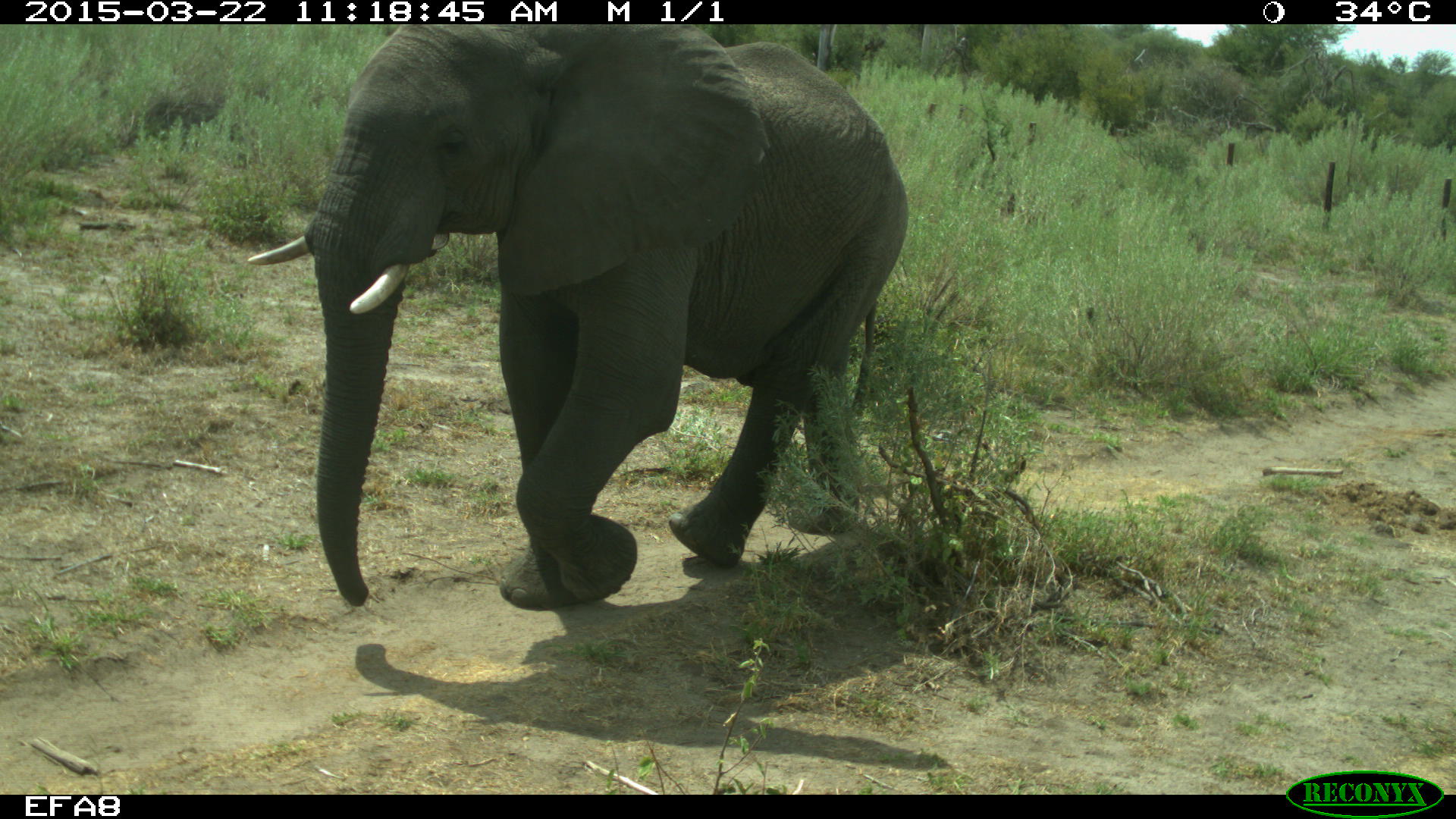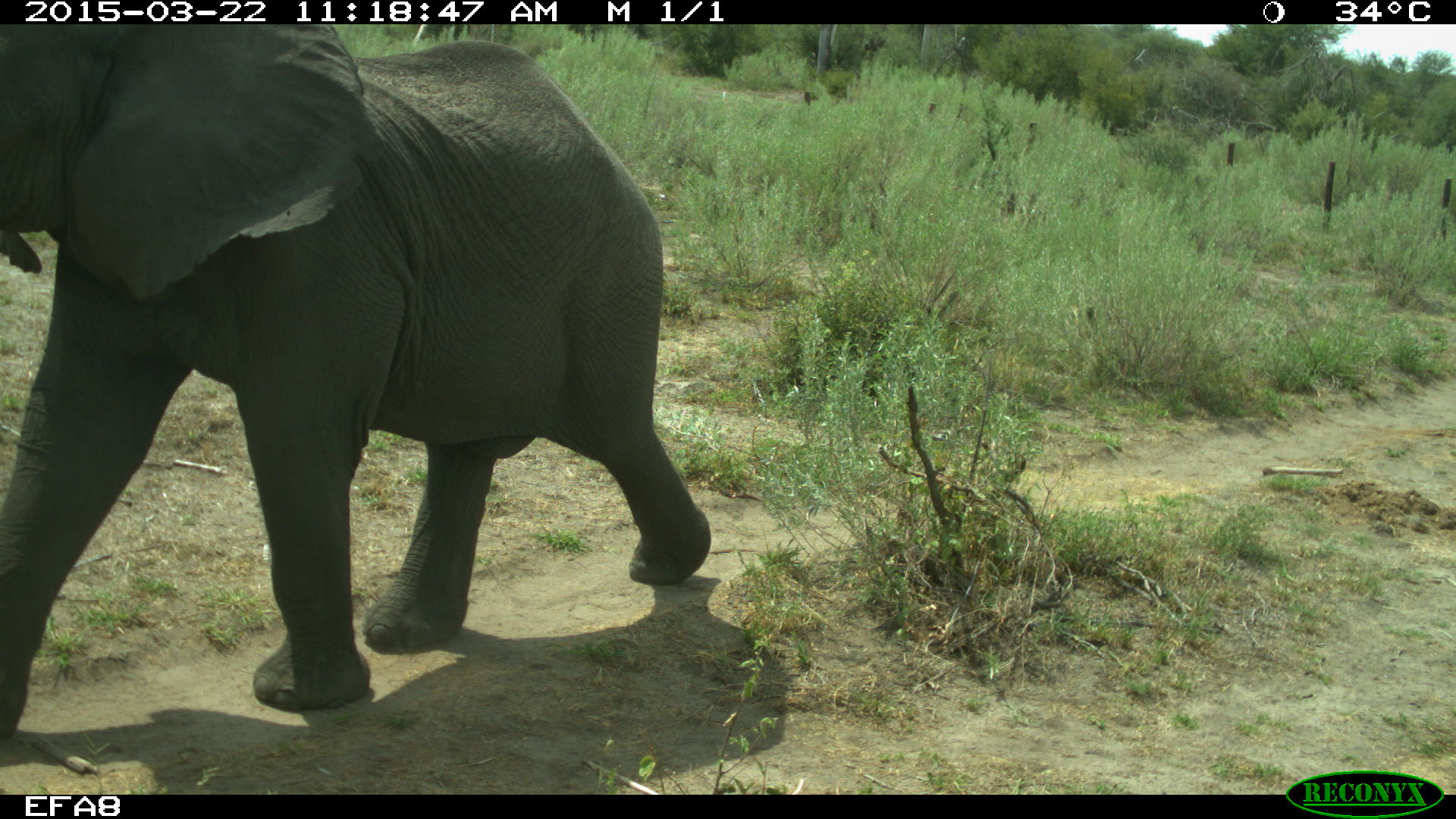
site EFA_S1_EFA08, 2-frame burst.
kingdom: Animalia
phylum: Chordata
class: Mammalia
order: Proboscidea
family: Elephantidae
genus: Loxodonta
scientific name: Loxodonta africana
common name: african bush elephant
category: elephant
Elephant (african bush elephant) (Loxodonta africana), count 1. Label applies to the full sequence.